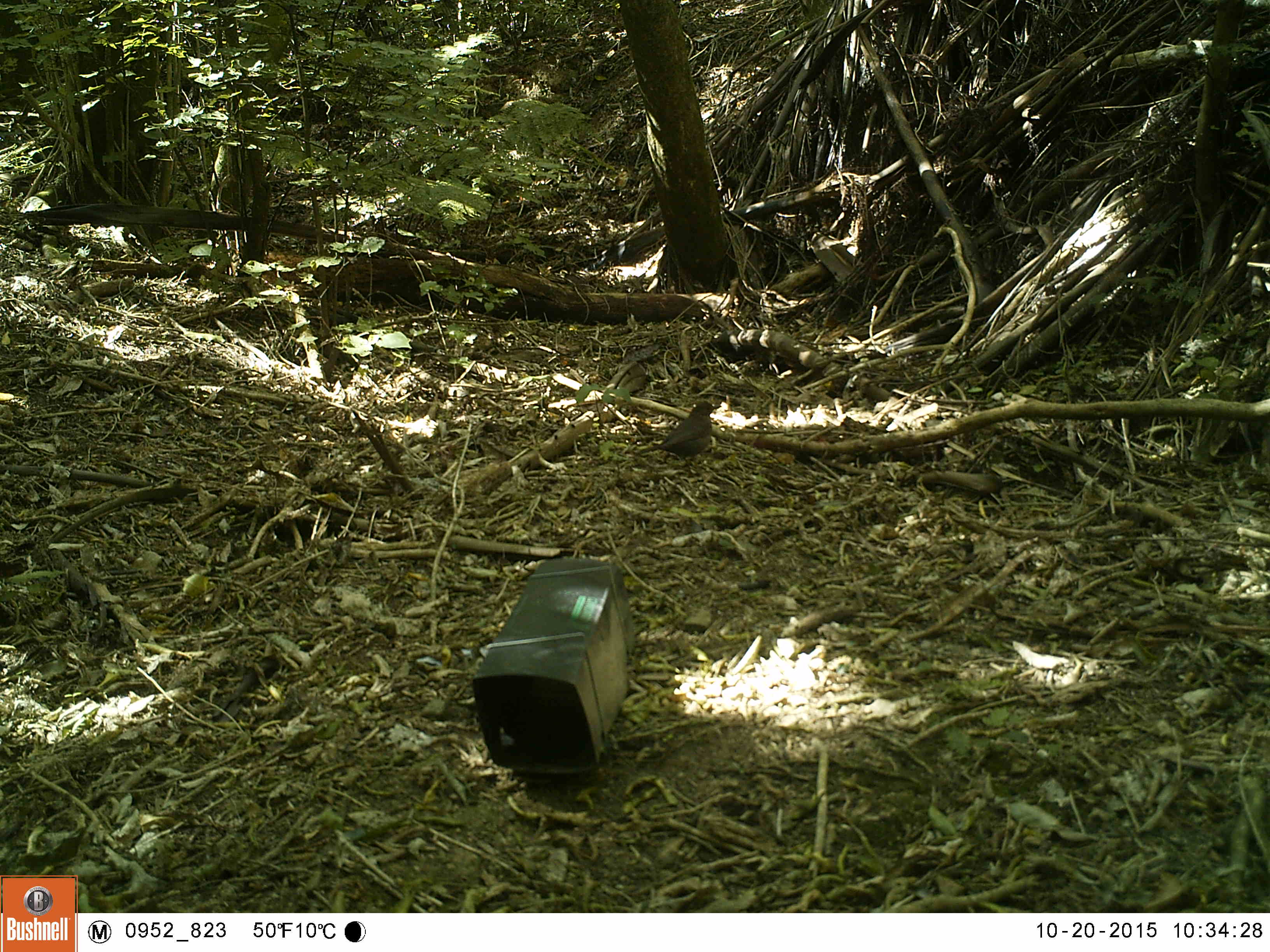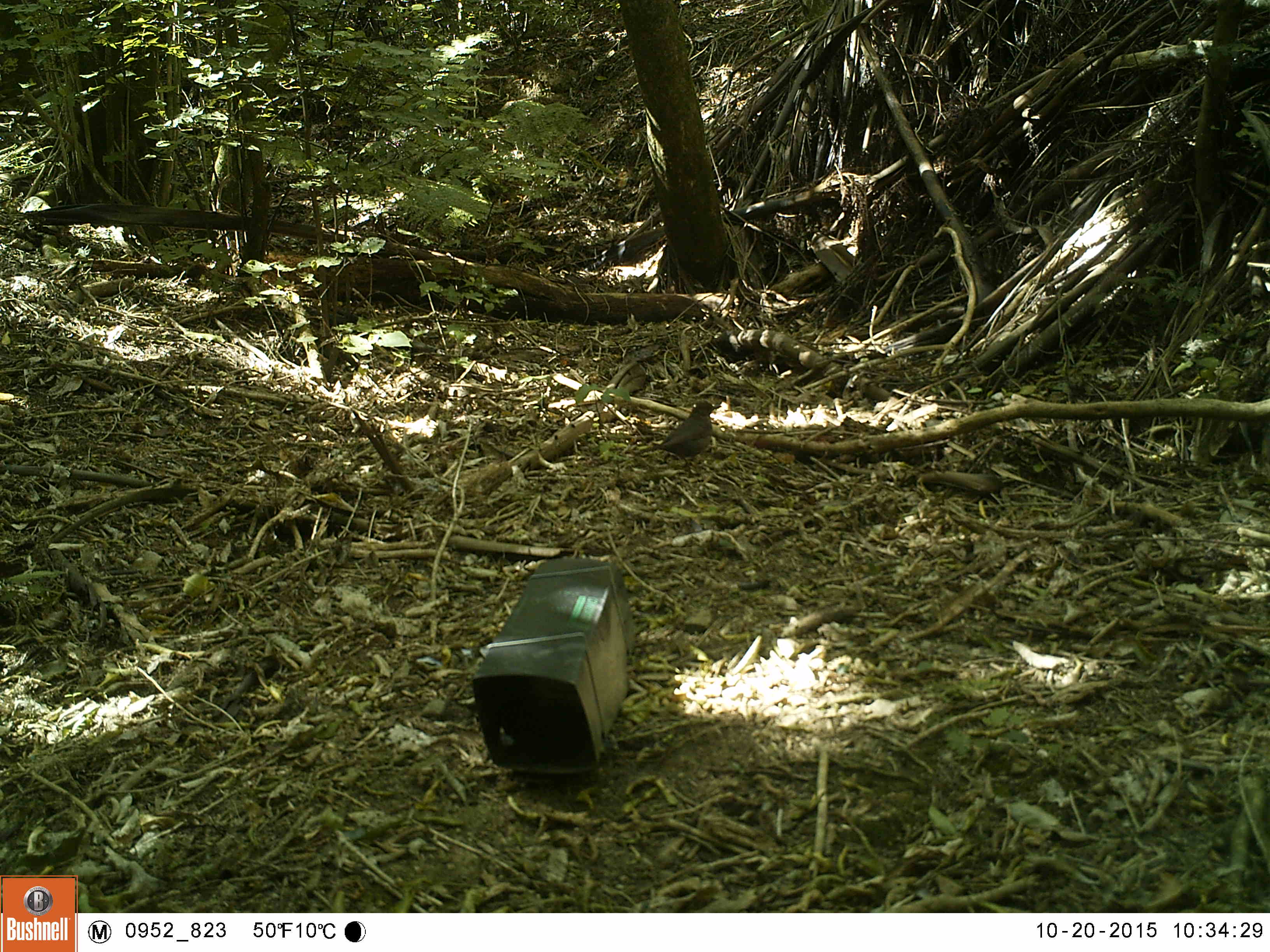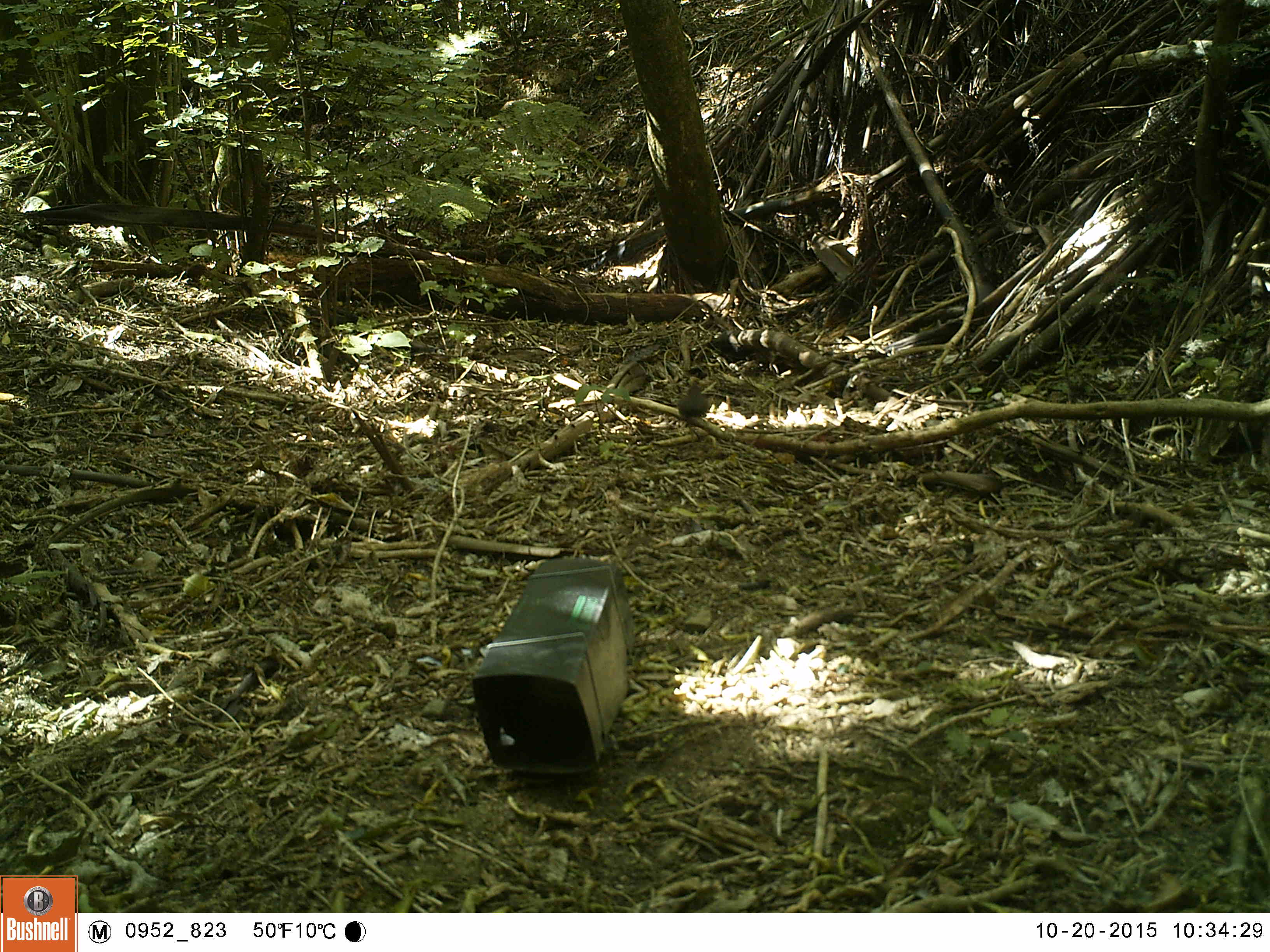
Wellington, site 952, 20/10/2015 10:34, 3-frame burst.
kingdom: Animalia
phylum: Chordata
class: Aves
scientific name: Aves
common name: bird